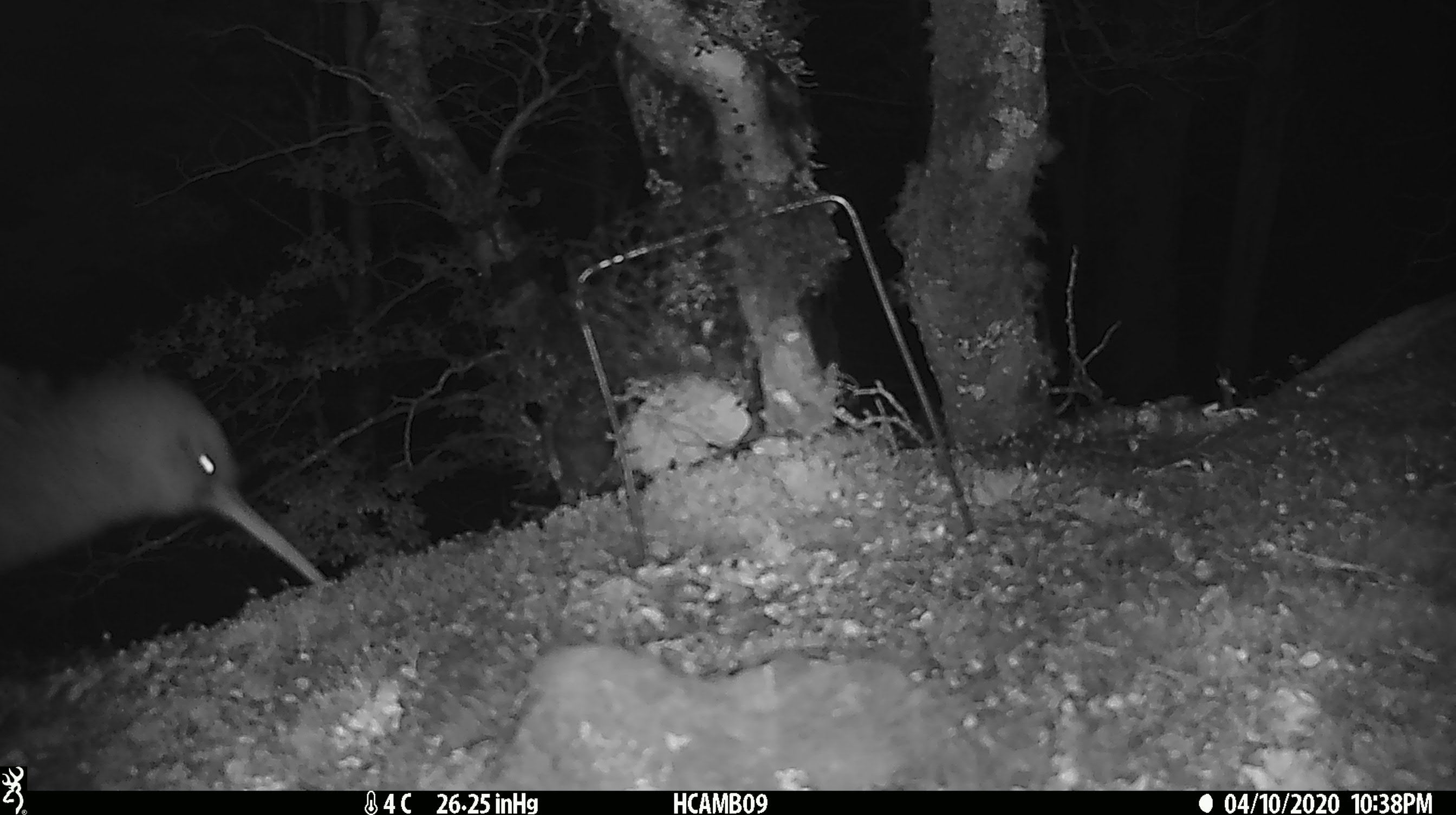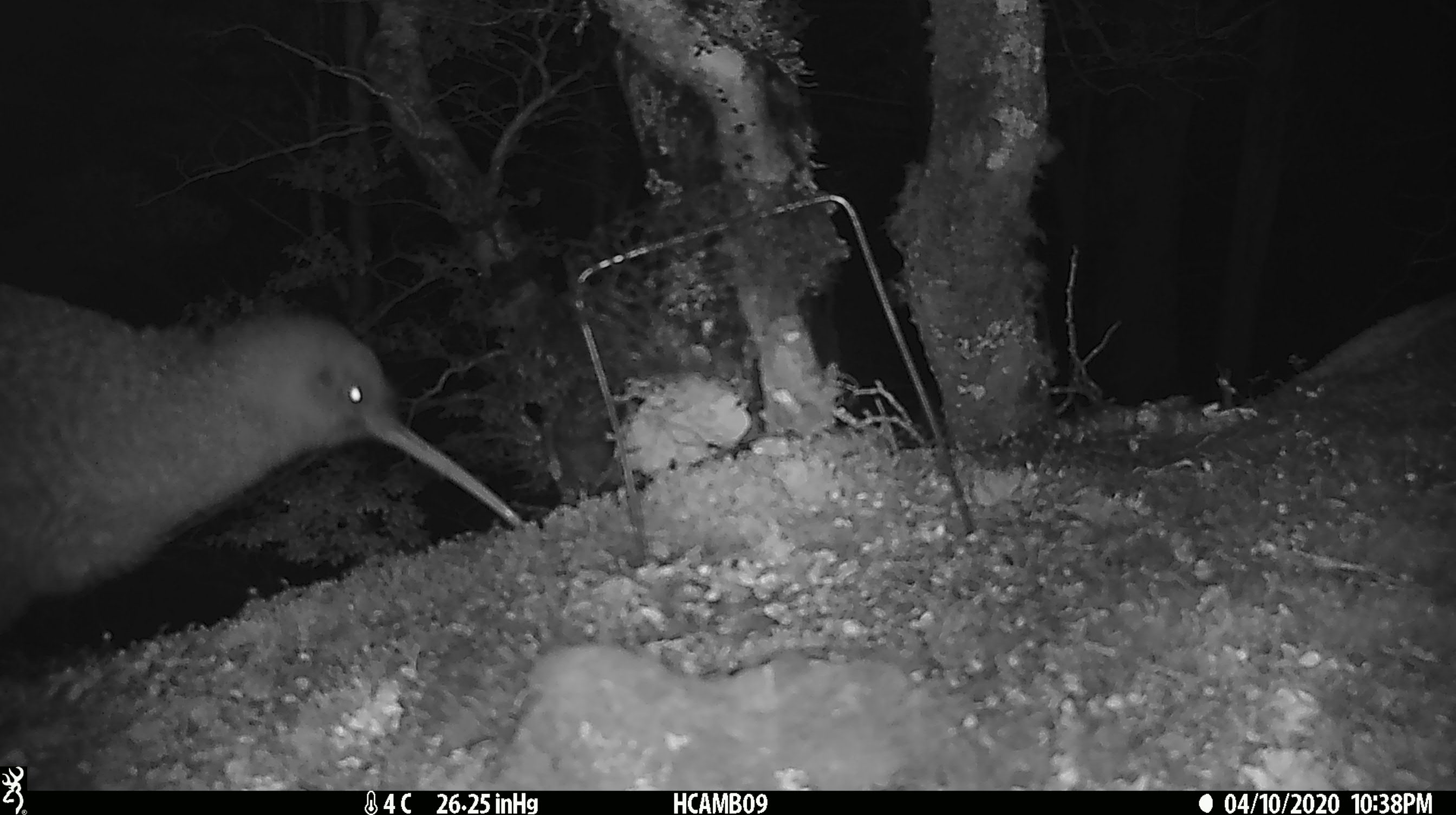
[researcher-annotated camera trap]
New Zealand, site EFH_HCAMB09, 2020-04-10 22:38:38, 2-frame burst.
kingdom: Animalia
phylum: Chordata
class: Aves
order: Apterygiformes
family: Apterygidae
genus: Apteryx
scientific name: Apteryx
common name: kiwi